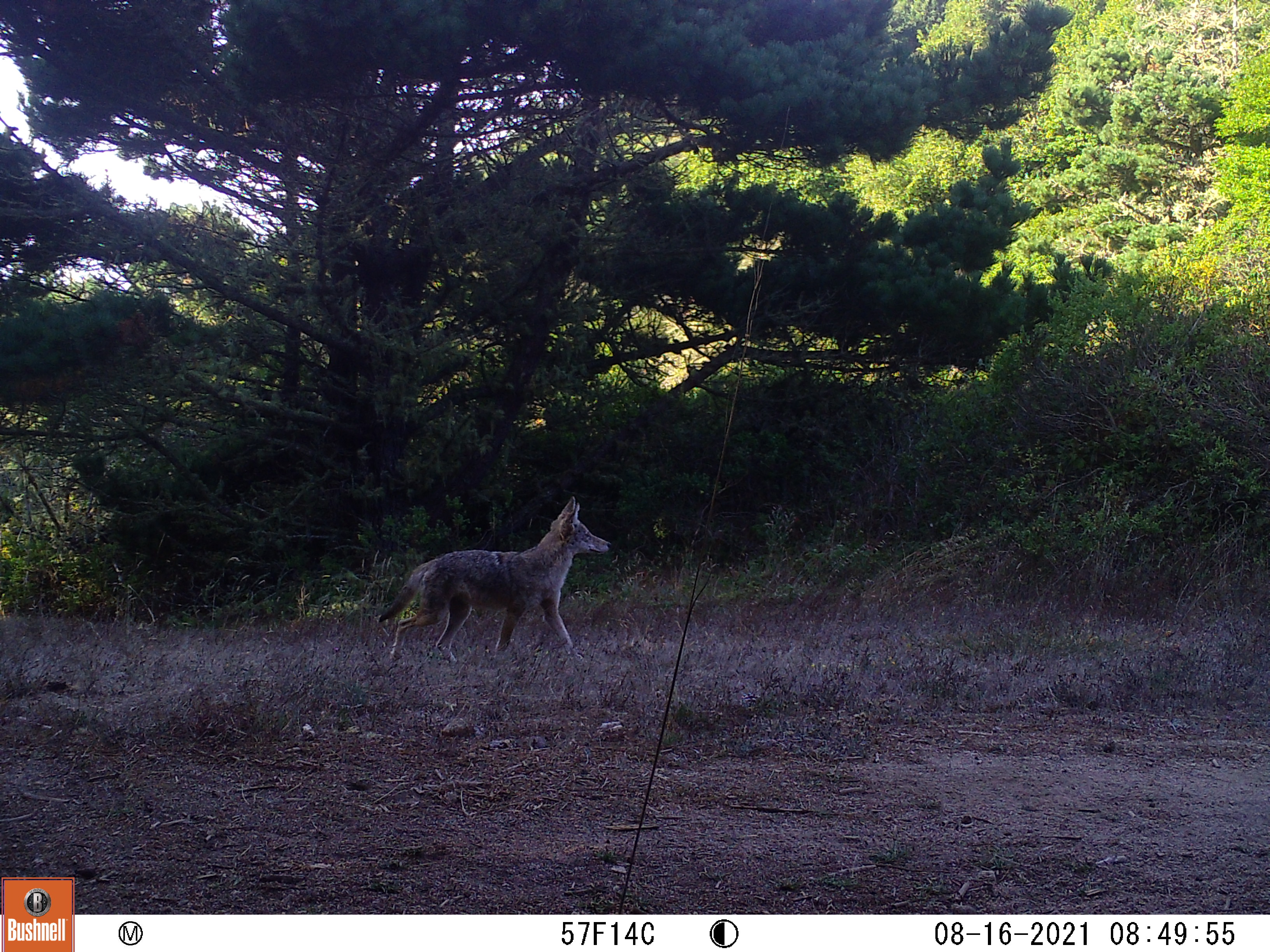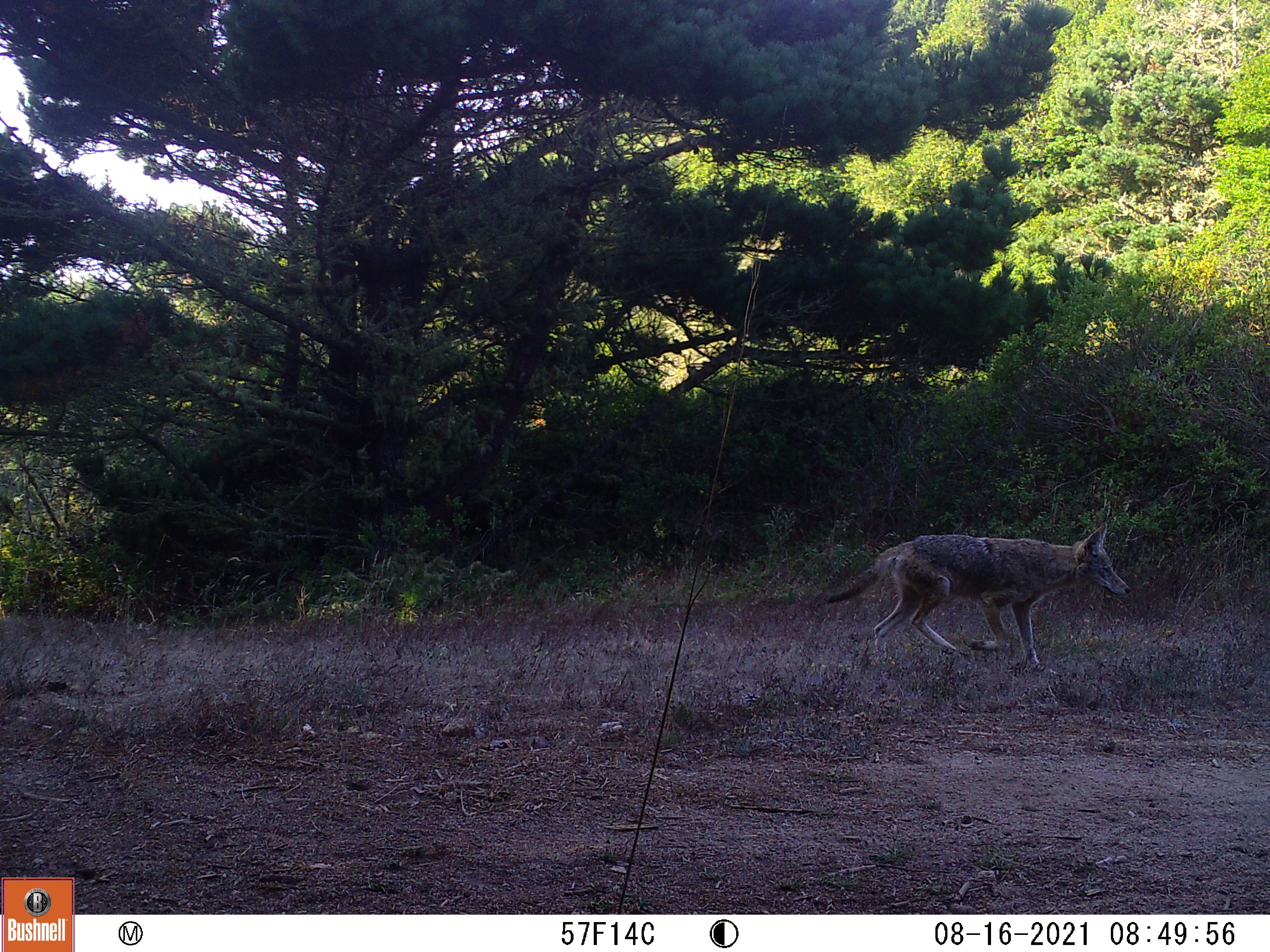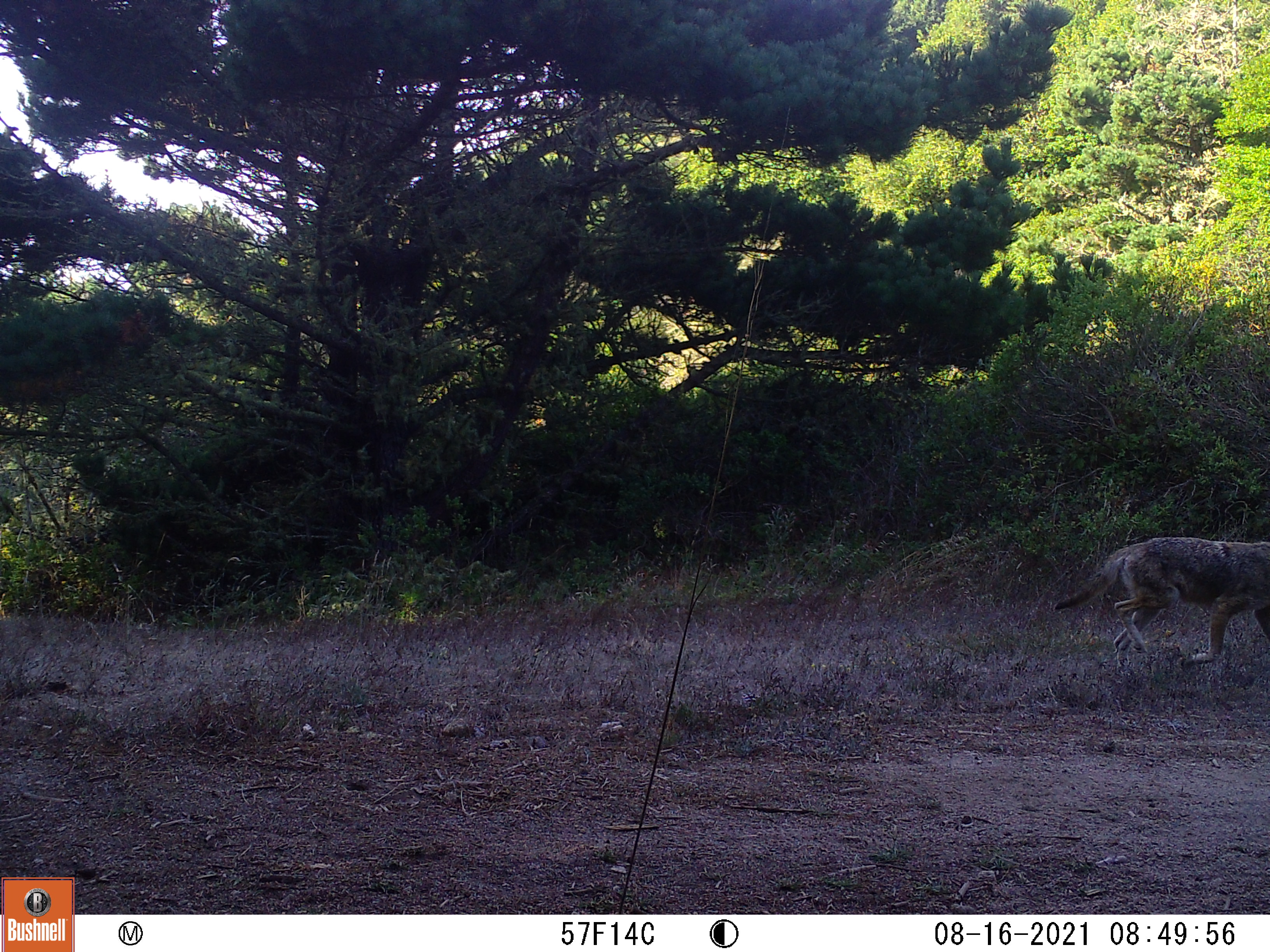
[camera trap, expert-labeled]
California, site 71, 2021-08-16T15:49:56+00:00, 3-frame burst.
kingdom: Animalia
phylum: Chordata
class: Mammalia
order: Carnivora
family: Canidae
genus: Canis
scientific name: Canis latrans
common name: coyote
Coyote (Canis latrans).